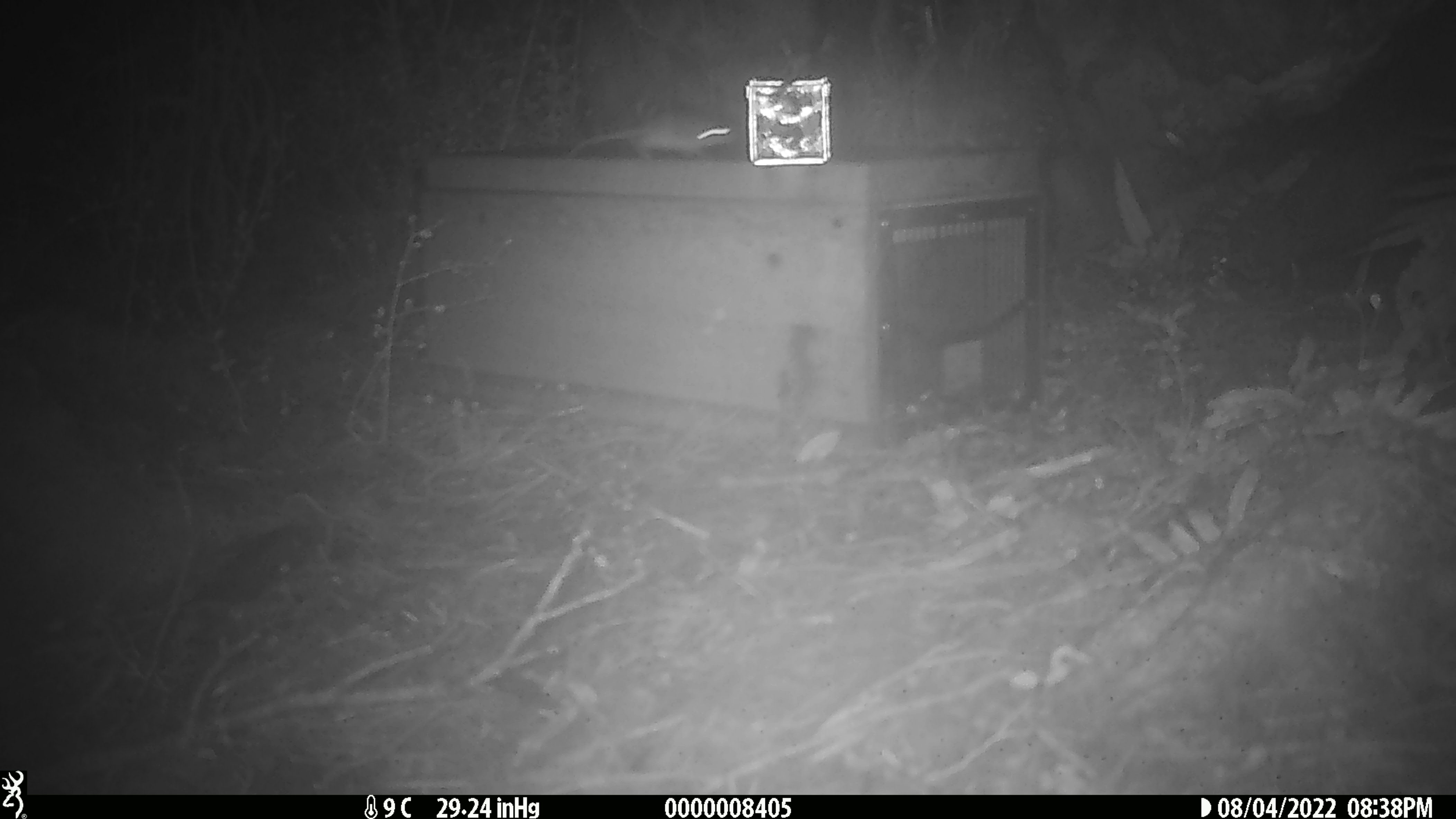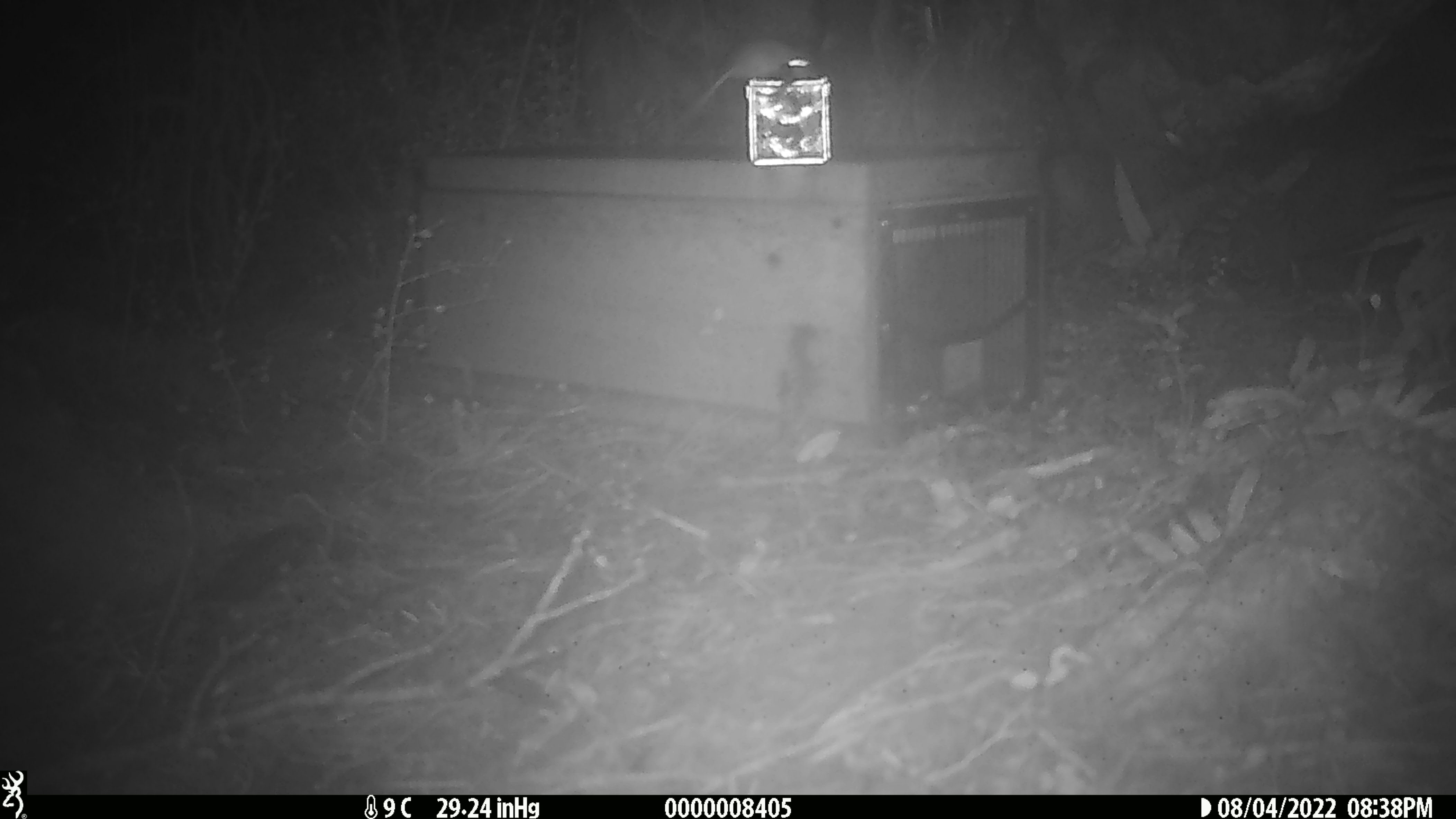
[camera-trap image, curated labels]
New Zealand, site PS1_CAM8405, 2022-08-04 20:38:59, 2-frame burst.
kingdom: Animalia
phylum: Chordata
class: Mammalia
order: Rodentia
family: Muridae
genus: Mus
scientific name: Mus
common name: mouse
Mouse (Mus).